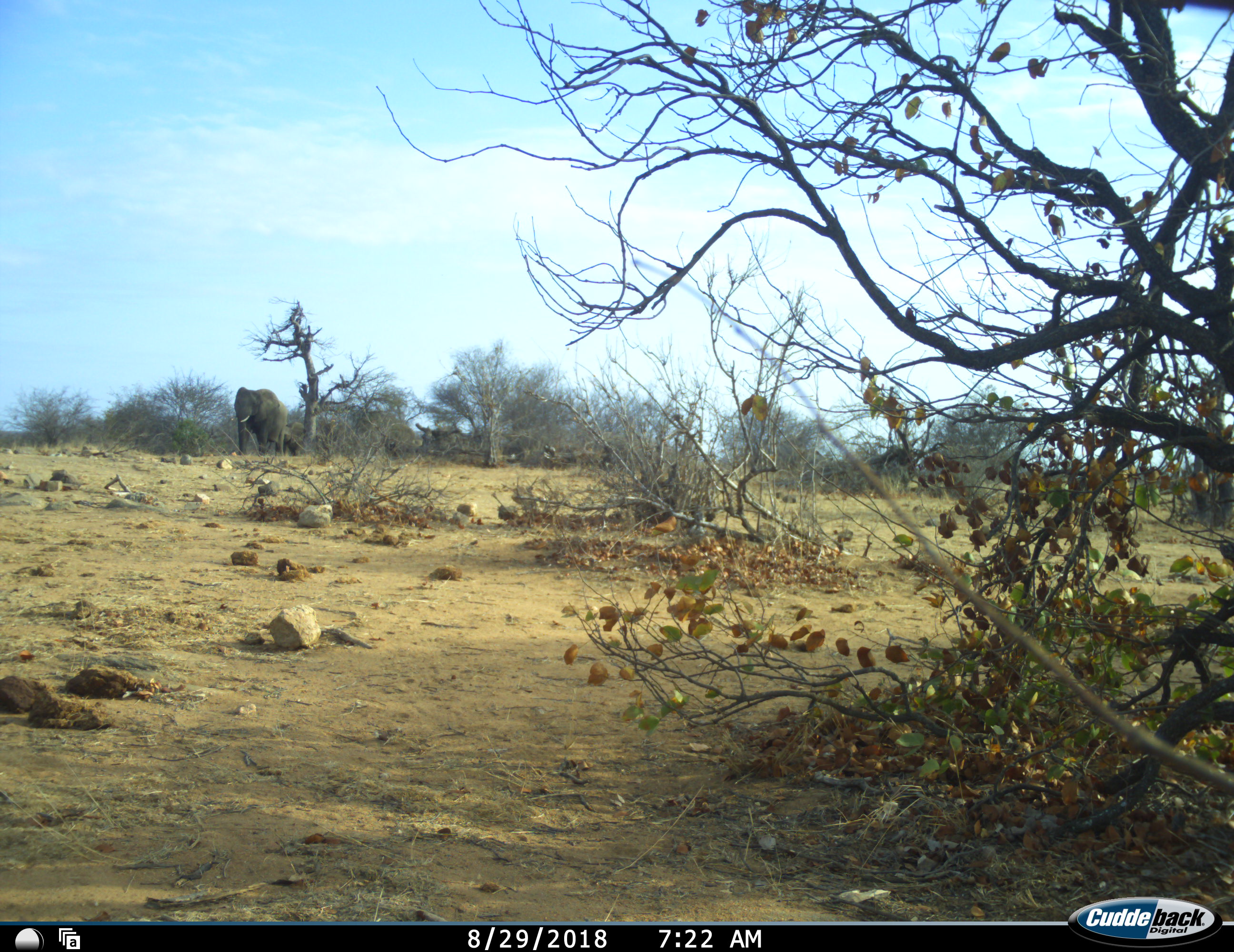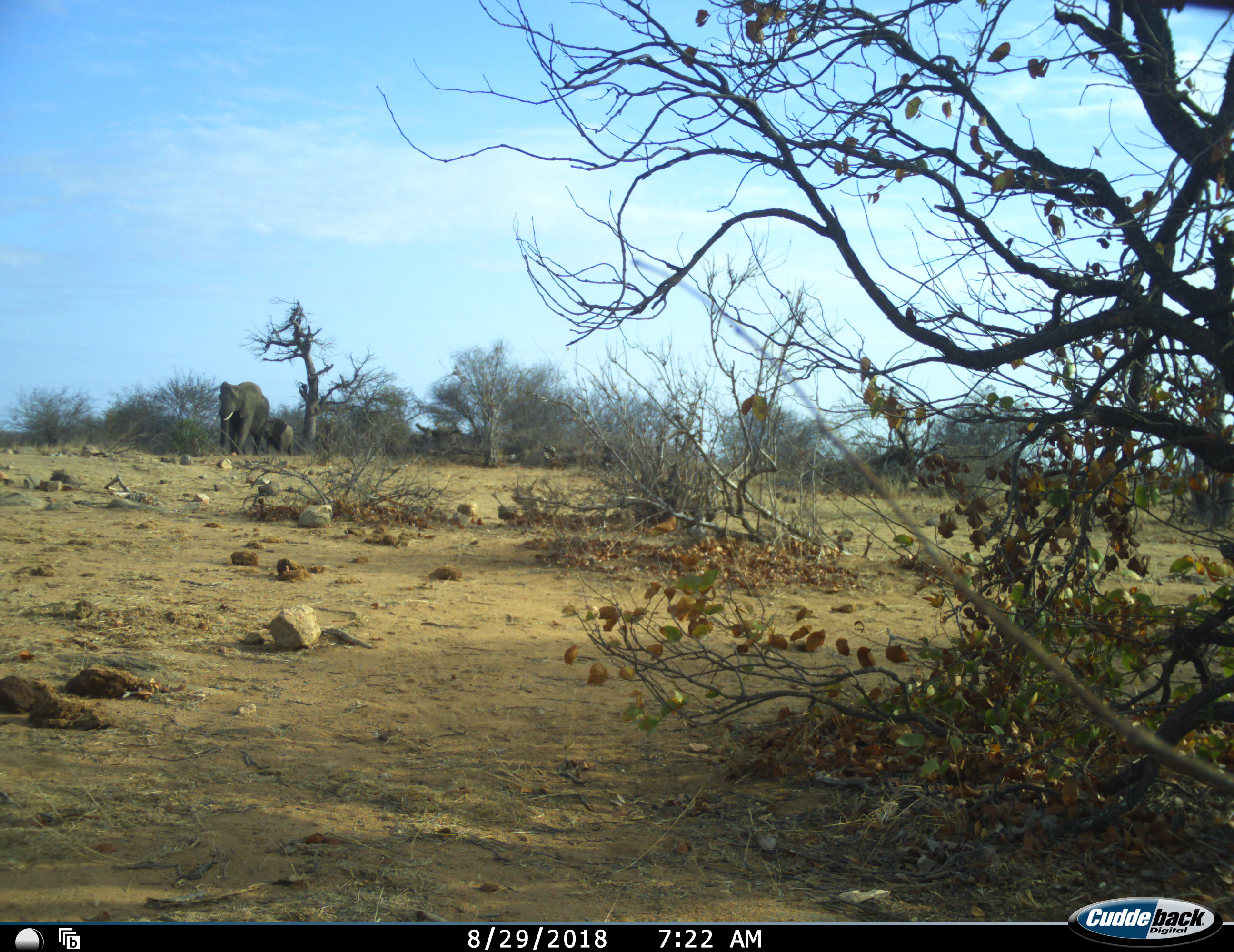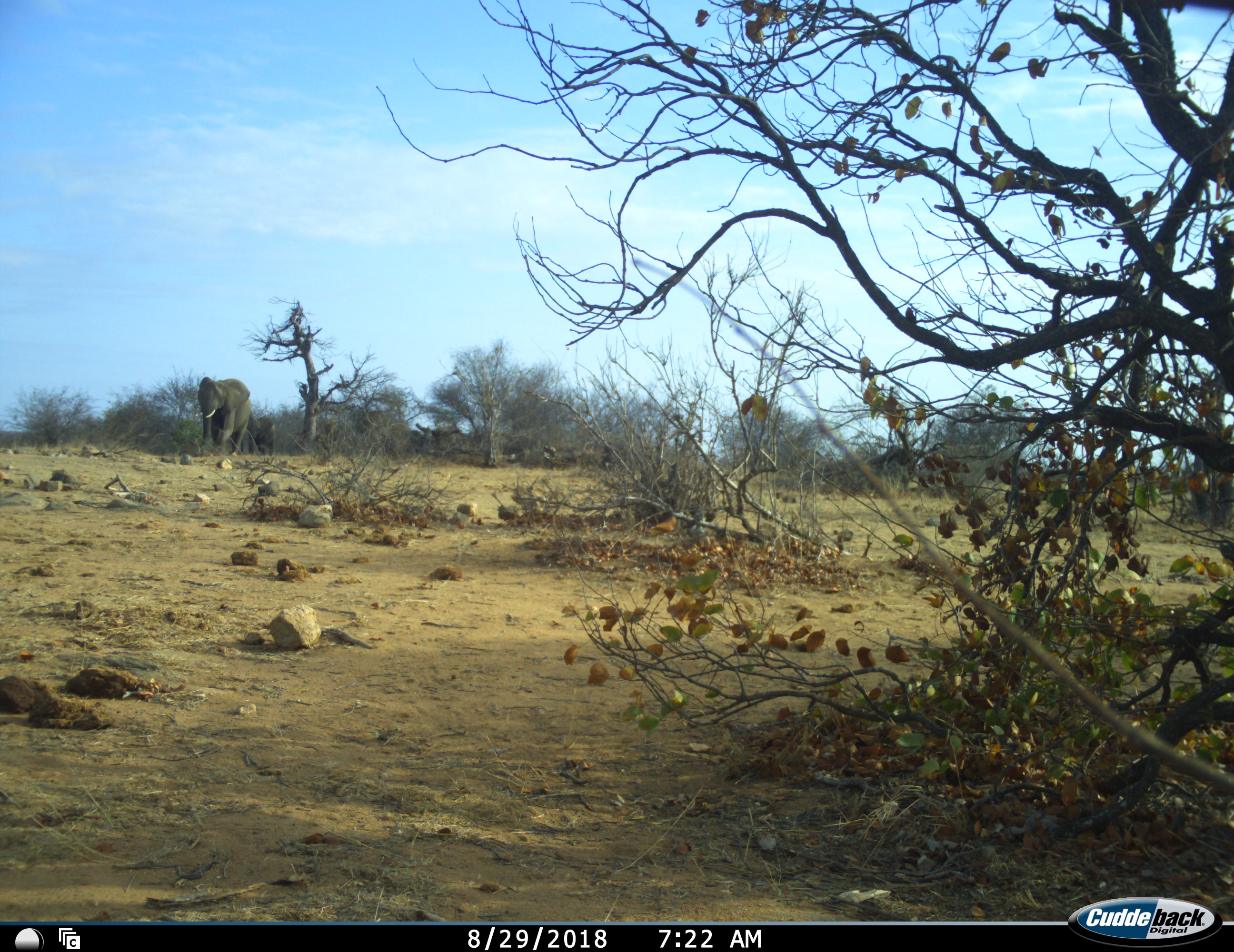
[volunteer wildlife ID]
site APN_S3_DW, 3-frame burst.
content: unidentified animal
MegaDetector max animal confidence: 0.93